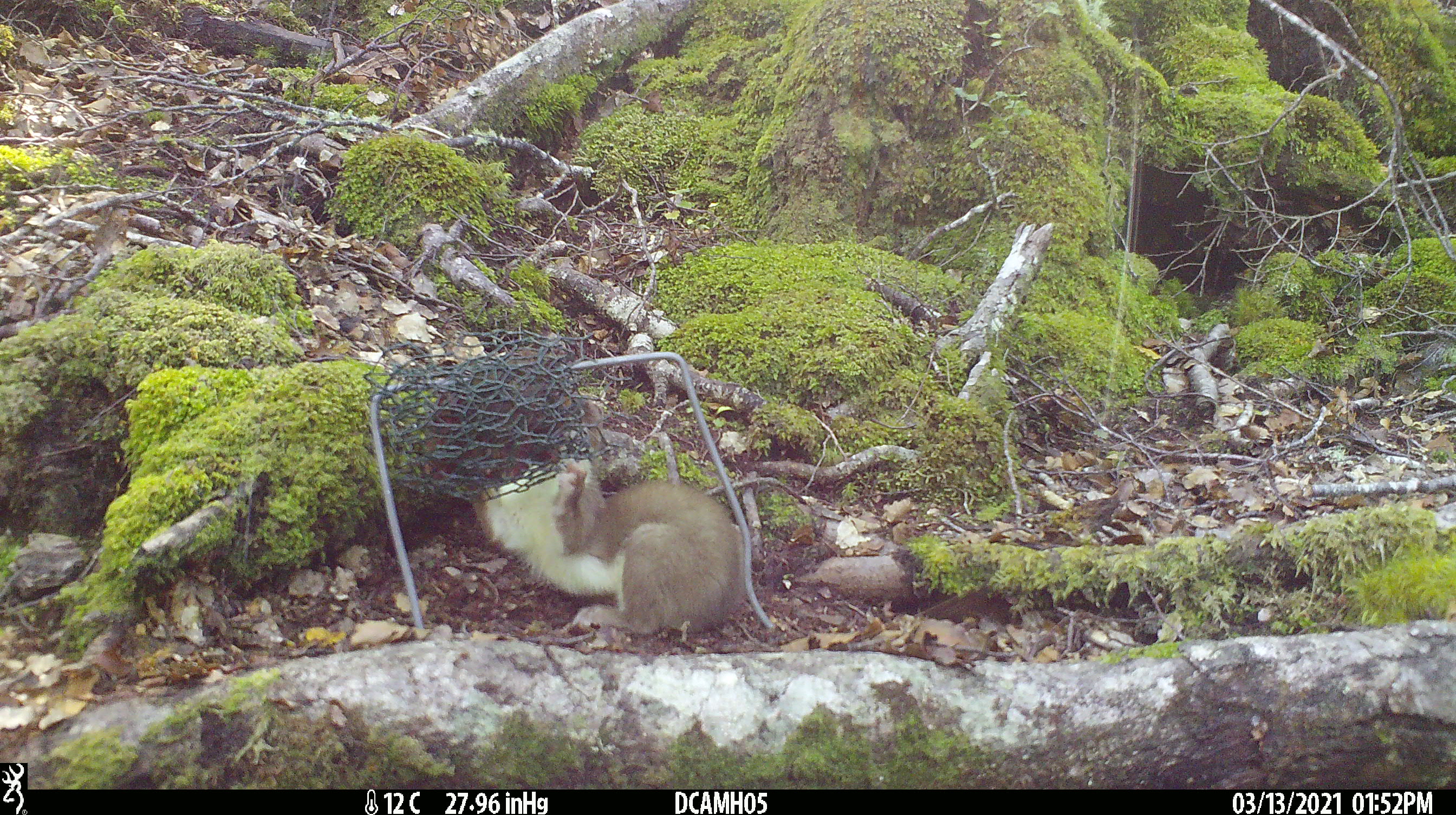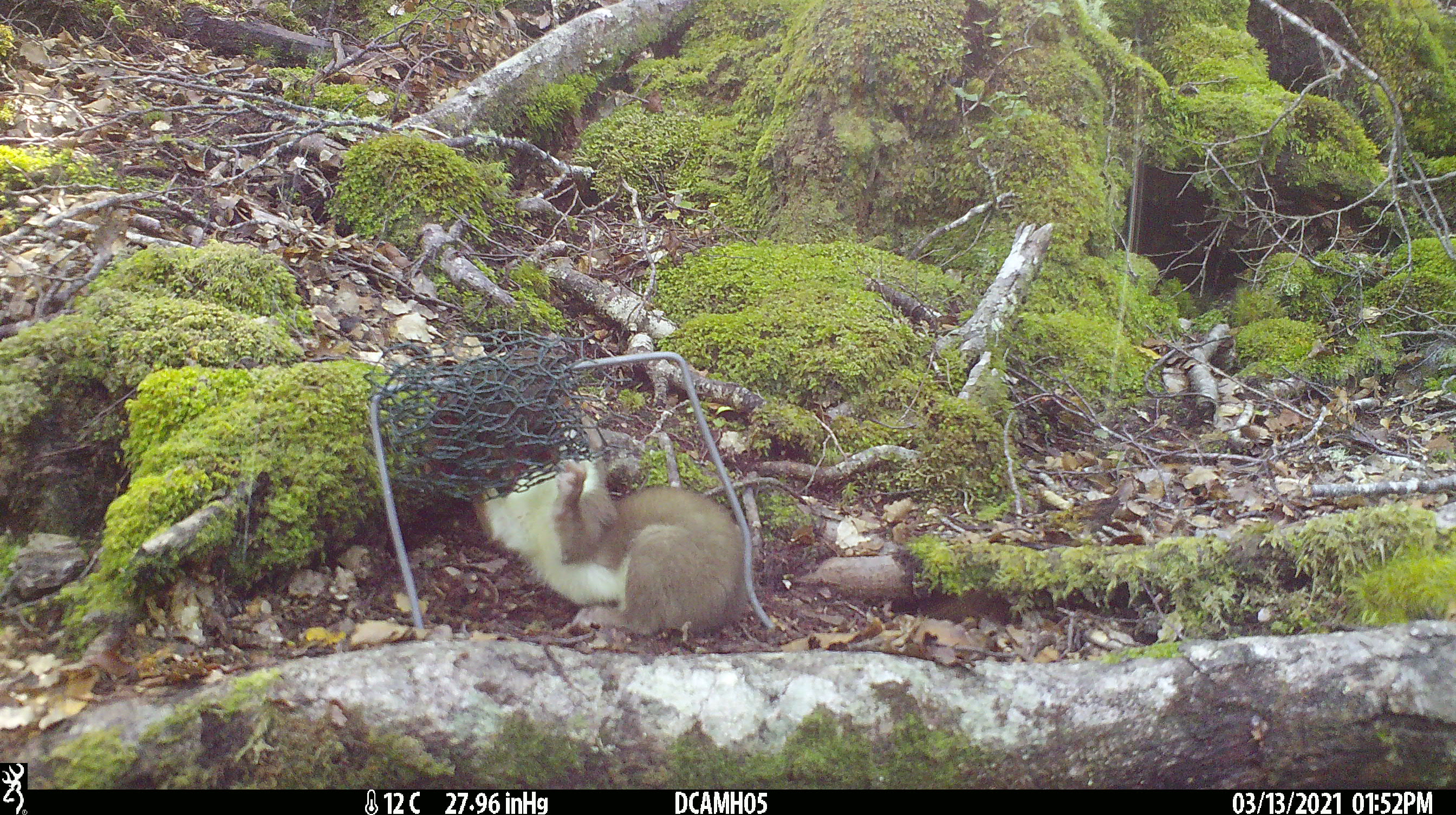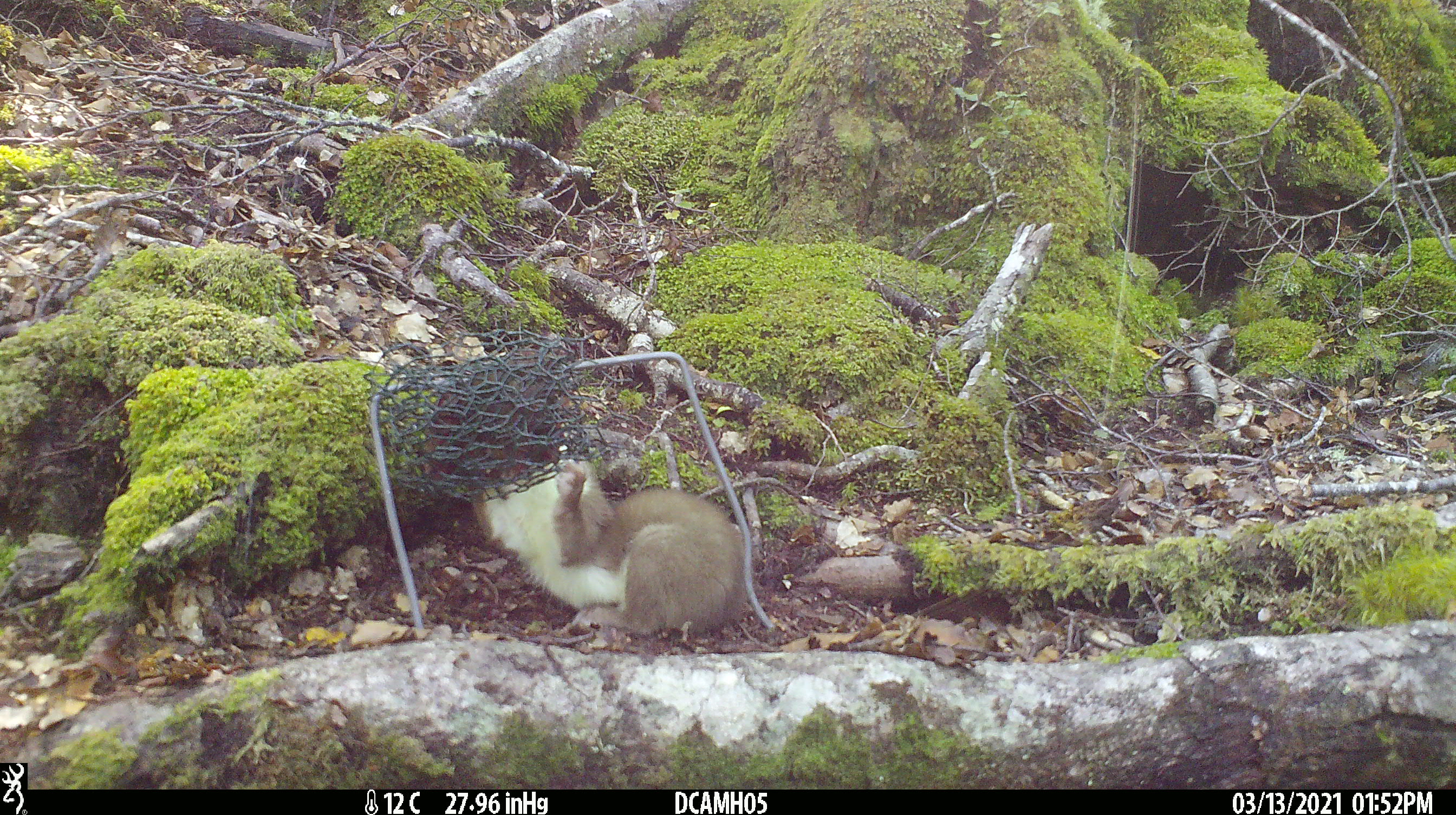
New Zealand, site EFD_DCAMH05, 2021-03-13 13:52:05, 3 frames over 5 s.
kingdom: Animalia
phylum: Chordata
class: Mammalia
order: Carnivora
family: Mustelidae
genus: Mustela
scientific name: Mustela erminea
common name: stoat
Stoat (Mustela erminea).